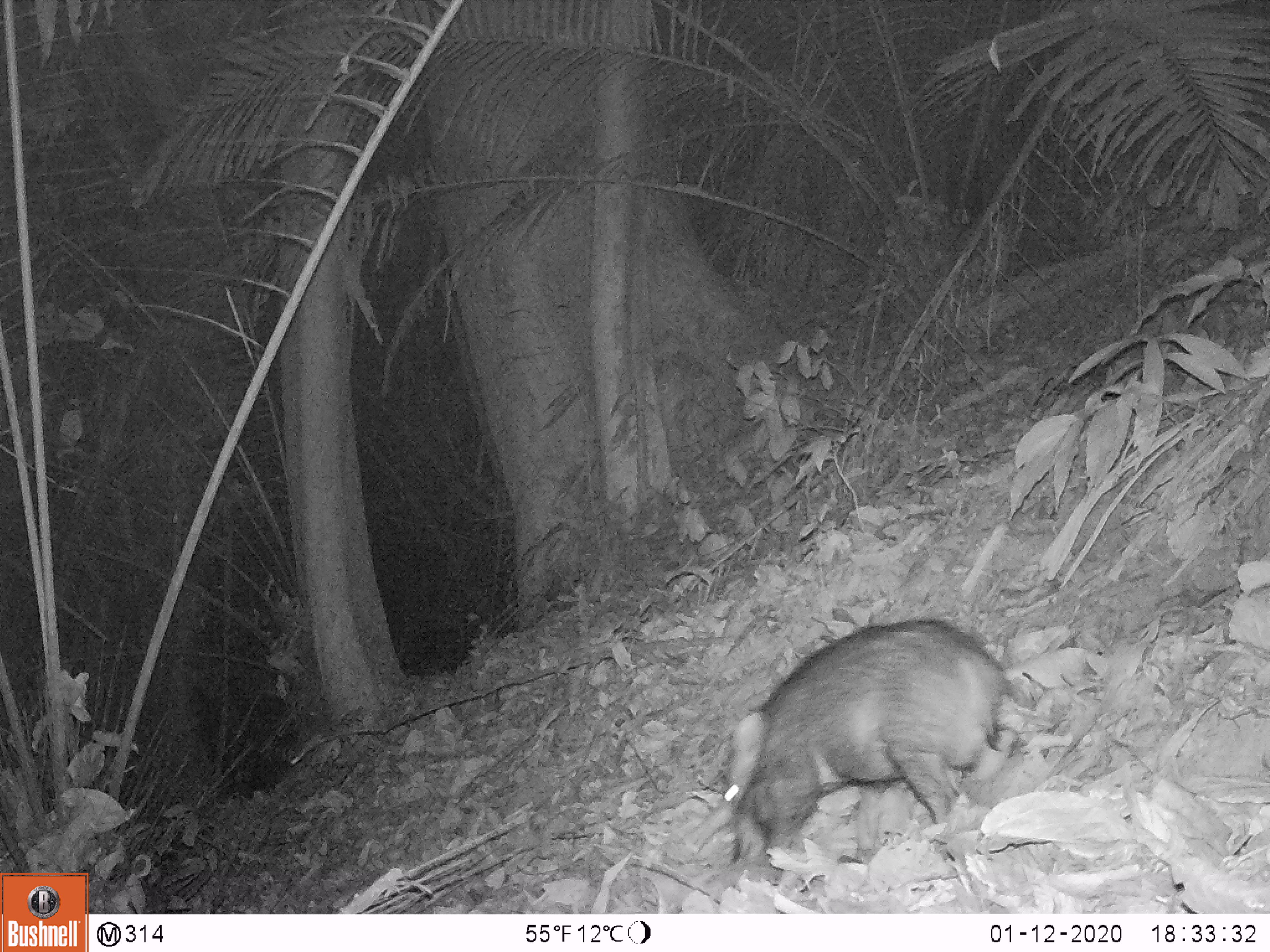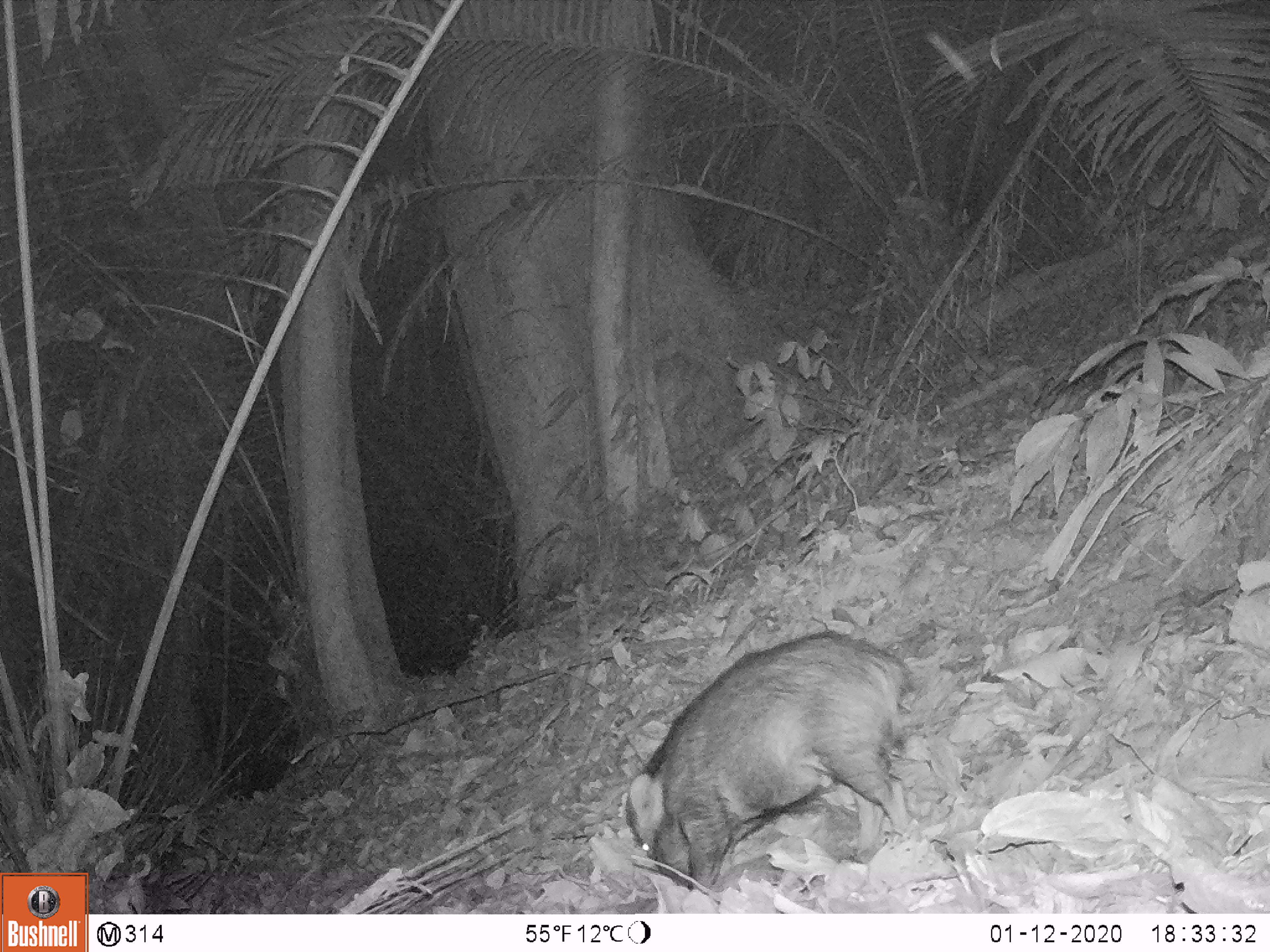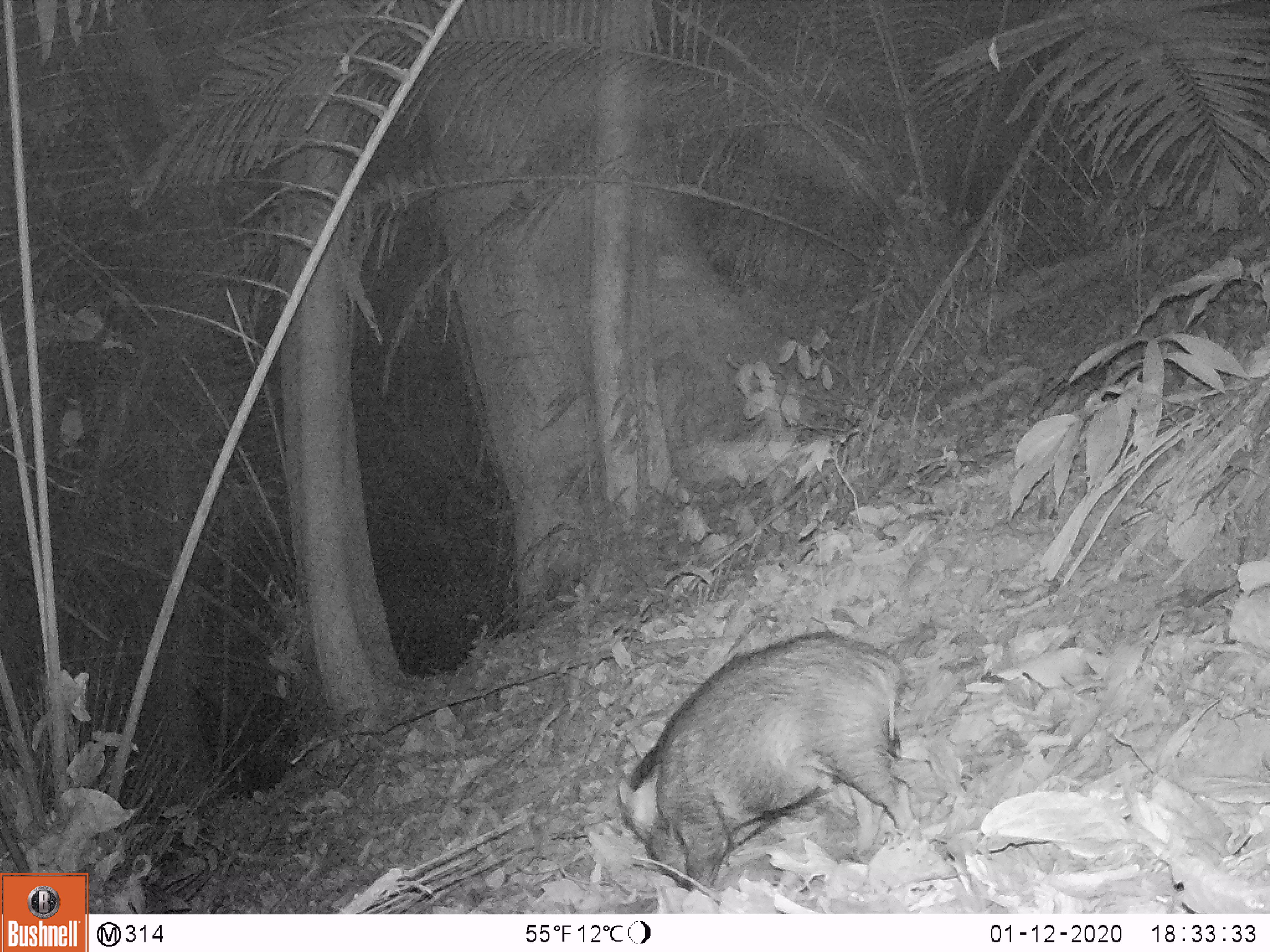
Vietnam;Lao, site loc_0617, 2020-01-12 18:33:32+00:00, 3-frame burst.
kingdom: Animalia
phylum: Chordata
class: Mammalia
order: Artiodactyla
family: Suidae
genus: Sus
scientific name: Sus scrofa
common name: eurasian wild pig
Eurasian wild pig (Sus scrofa). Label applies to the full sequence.